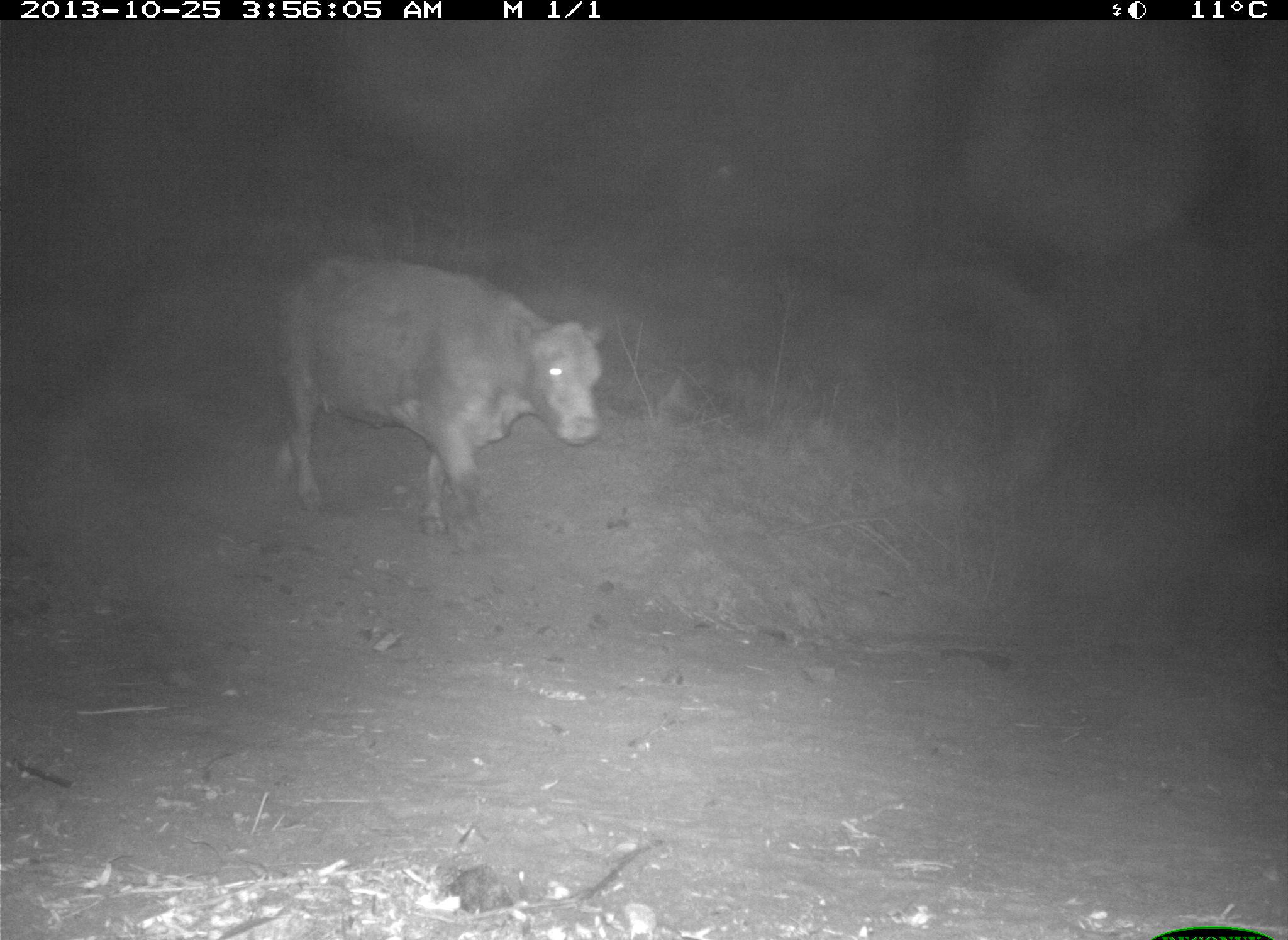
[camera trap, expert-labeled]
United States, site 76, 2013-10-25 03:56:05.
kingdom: Animalia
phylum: Chordata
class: Mammalia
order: Artiodactyla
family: Bovidae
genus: Bos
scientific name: Bos taurus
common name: cow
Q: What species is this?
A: Cow (Bos taurus).